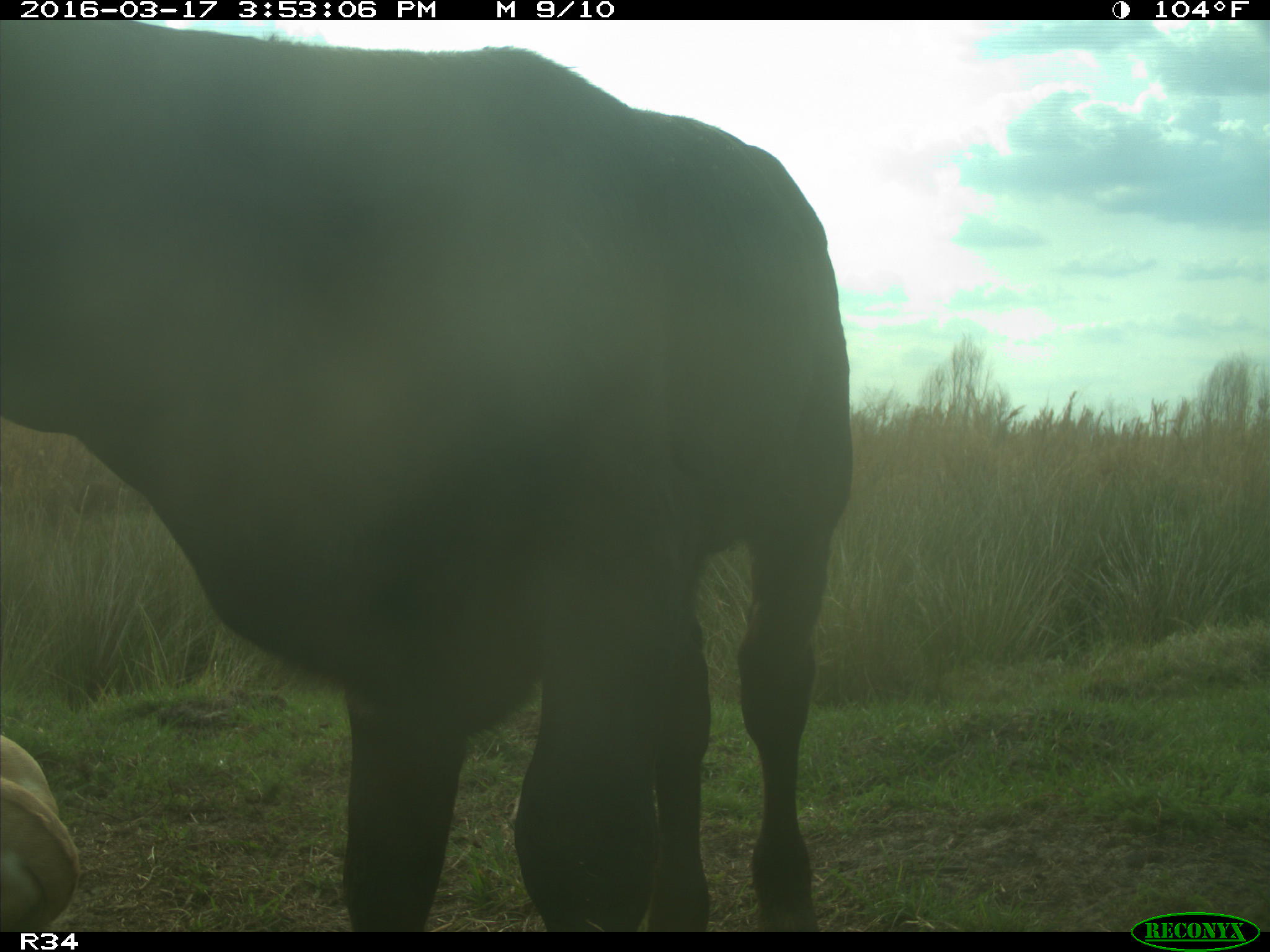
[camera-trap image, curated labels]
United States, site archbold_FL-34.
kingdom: Animalia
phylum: Chordata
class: Mammalia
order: Artiodactyla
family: Bovidae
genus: Bos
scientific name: Bos taurus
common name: domestic cow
Bos taurus (domestic cow).